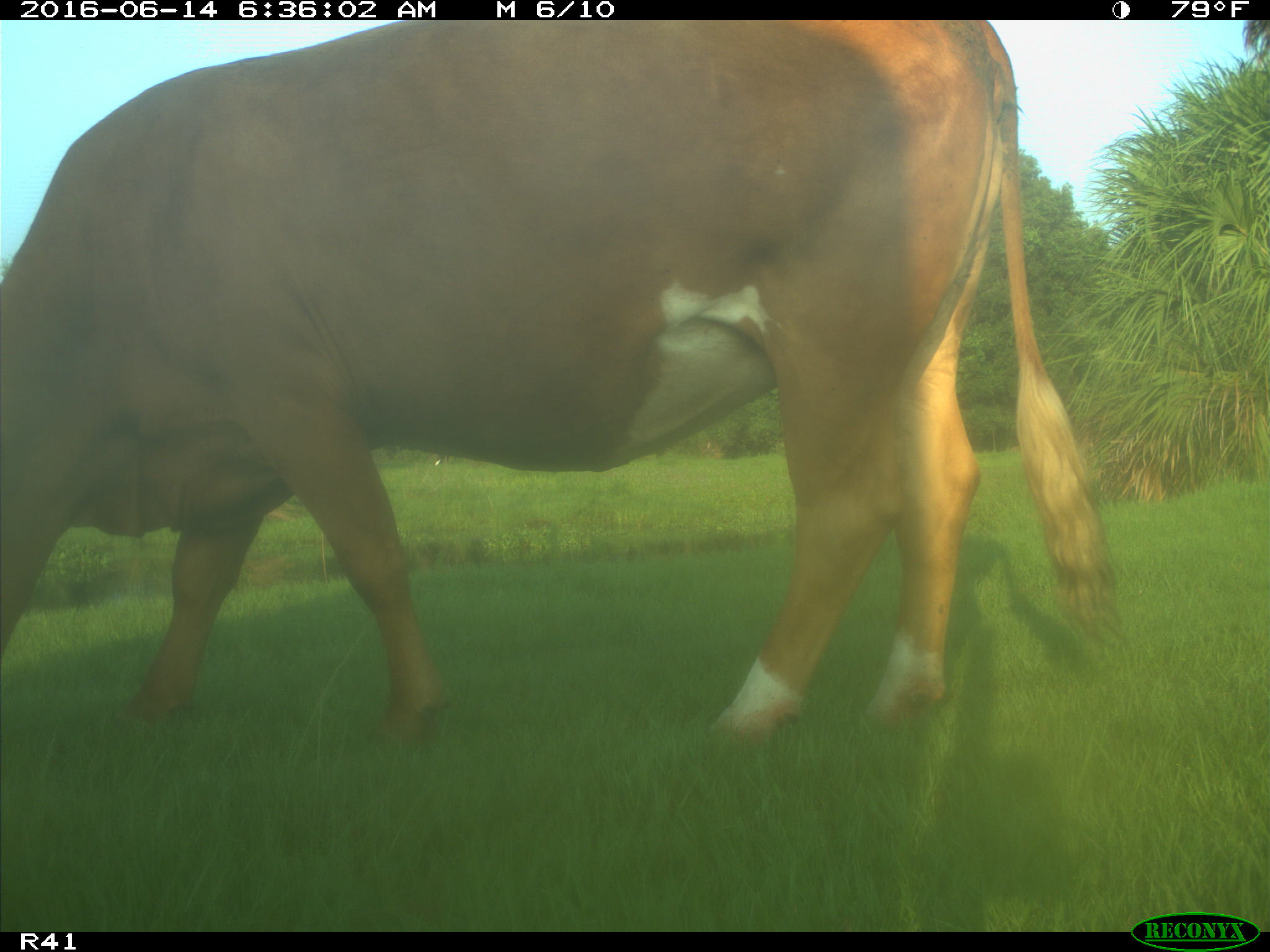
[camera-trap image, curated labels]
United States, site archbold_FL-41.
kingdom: Animalia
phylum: Chordata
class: Mammalia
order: Artiodactyla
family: Bovidae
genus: Bos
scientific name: Bos taurus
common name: domestic cow